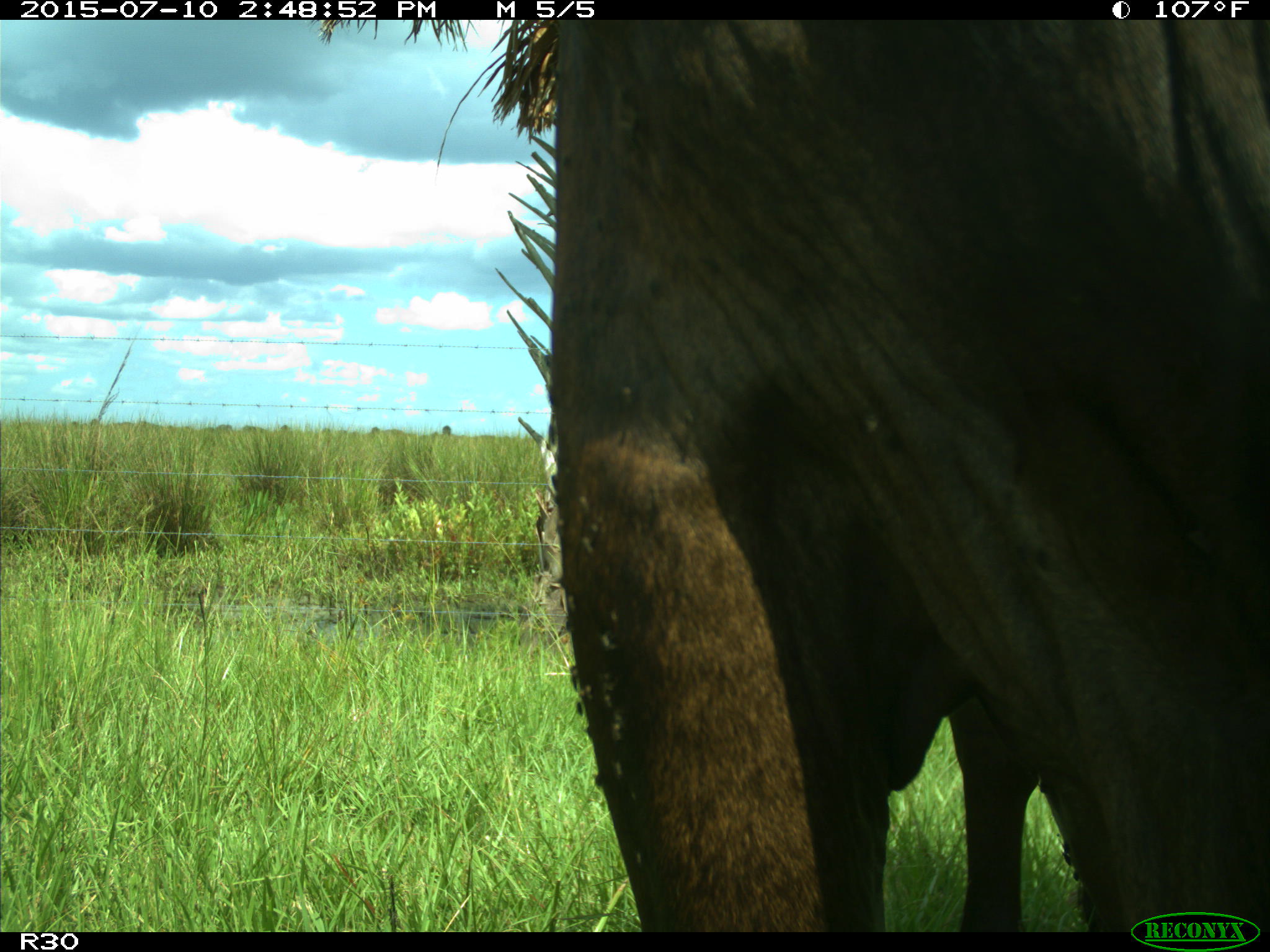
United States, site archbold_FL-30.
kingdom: Animalia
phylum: Chordata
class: Mammalia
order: Artiodactyla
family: Bovidae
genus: Bos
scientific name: Bos taurus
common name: domestic cow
Bos taurus (domestic cow).